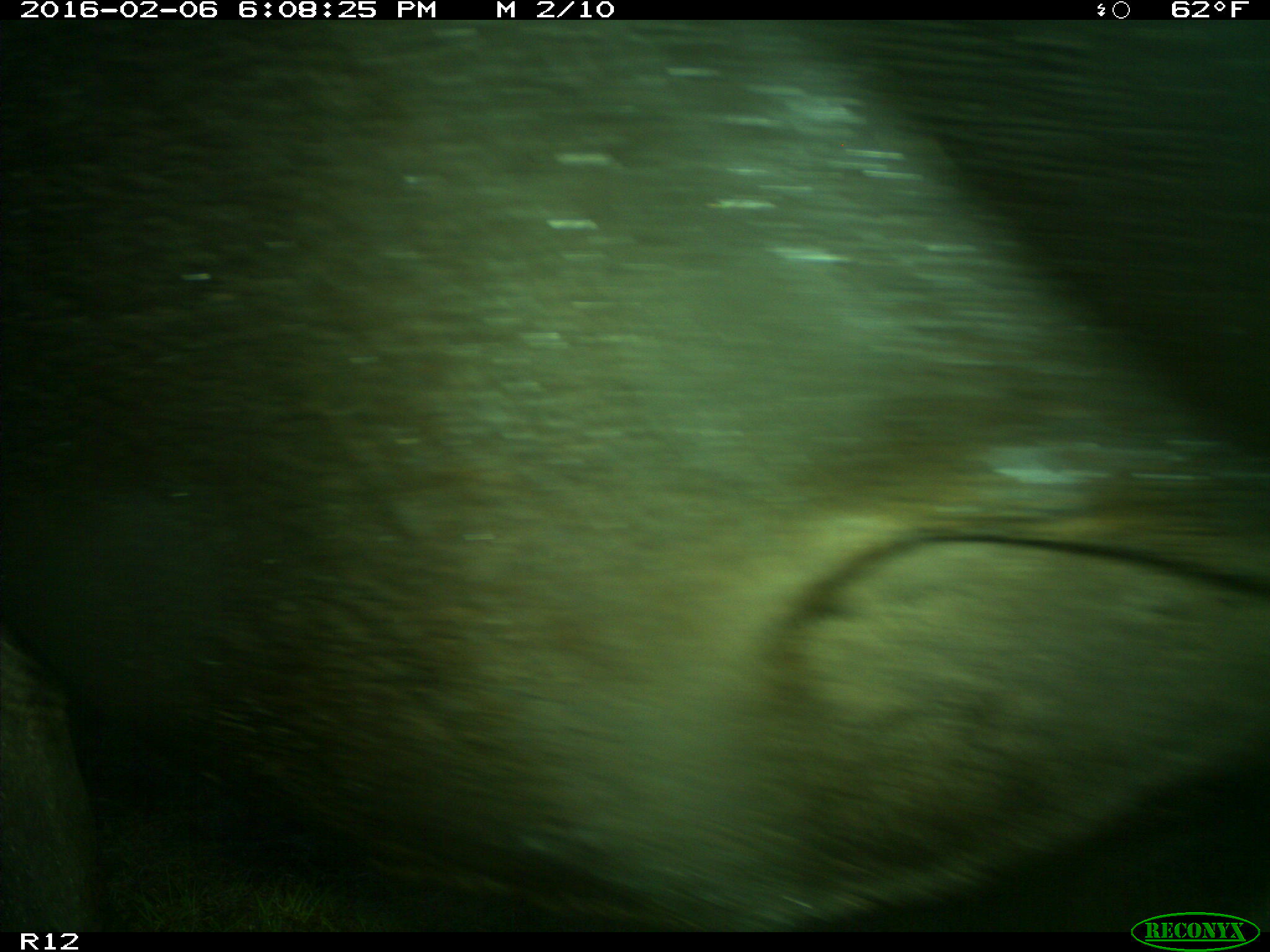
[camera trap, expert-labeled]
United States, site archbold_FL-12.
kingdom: Animalia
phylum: Chordata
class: Mammalia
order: Artiodactyla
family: Bovidae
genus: Bos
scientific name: Bos taurus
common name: domestic cow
Bos taurus (domestic cow).